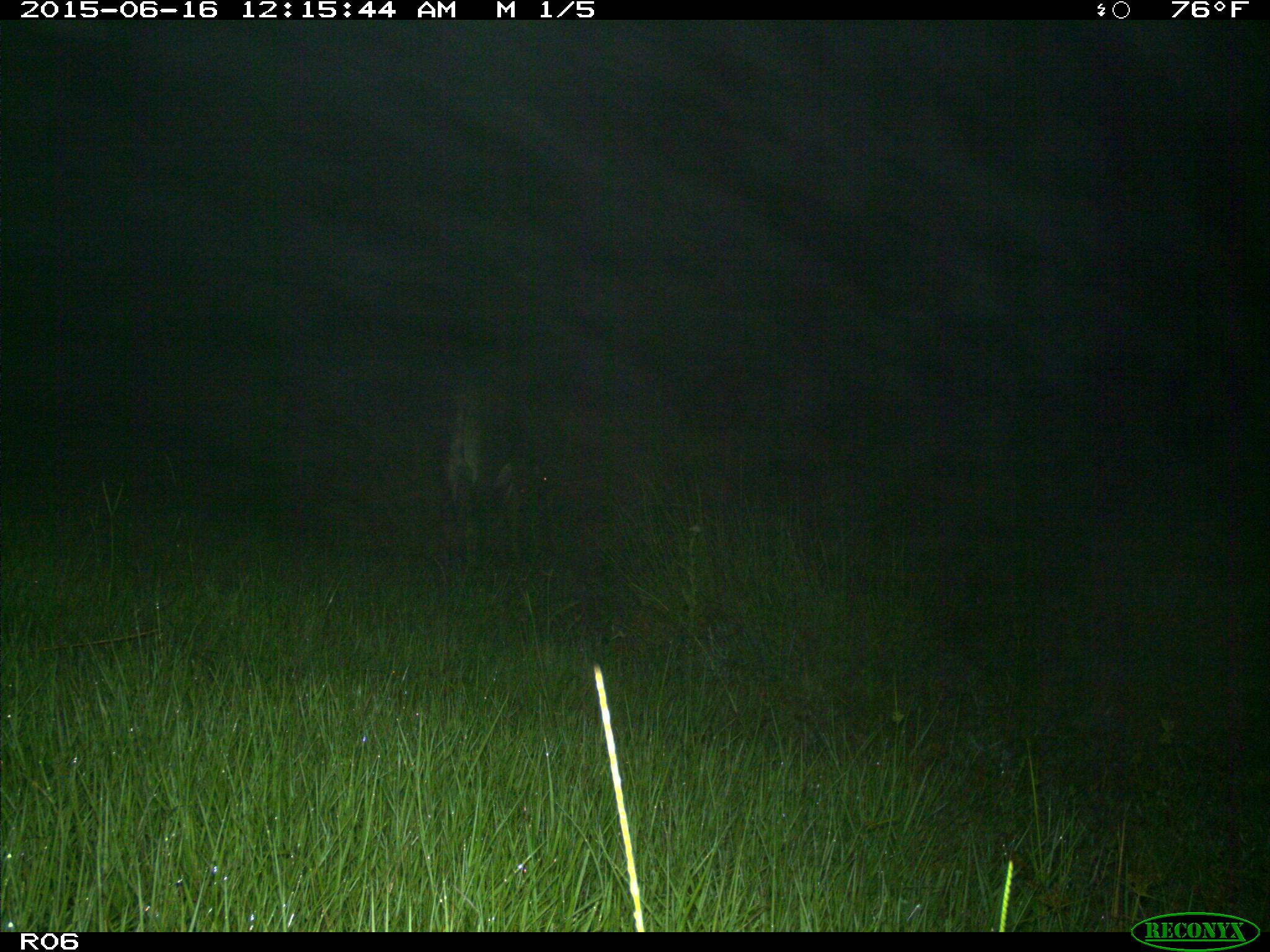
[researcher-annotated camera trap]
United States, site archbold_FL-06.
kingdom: Animalia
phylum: Chordata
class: Mammalia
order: Artiodactyla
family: Bovidae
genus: Bos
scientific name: Bos taurus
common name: domestic cow